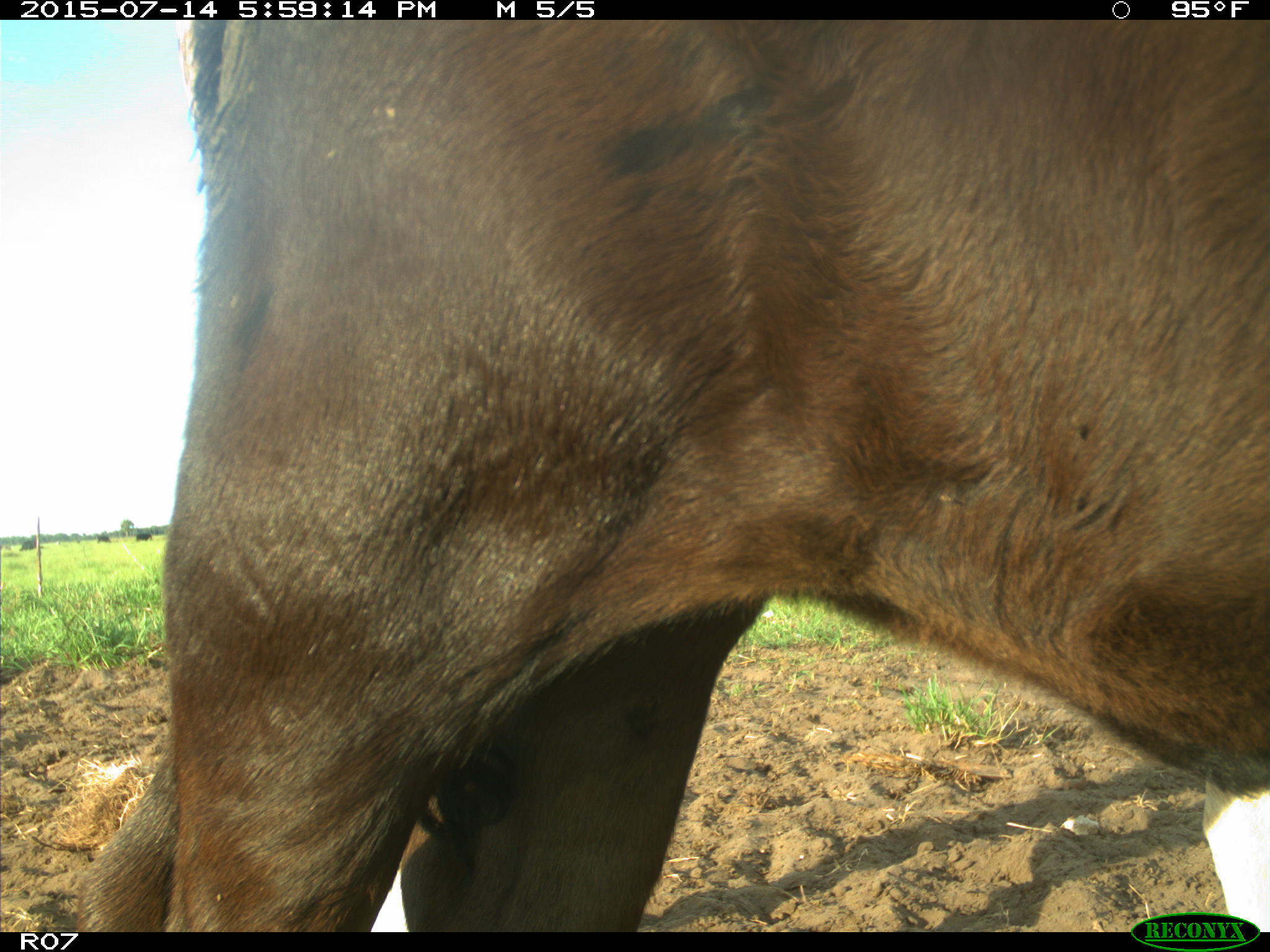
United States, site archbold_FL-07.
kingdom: Animalia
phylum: Chordata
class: Mammalia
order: Artiodactyla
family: Bovidae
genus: Bos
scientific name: Bos taurus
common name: domestic cow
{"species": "Bos taurus (domestic cow)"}